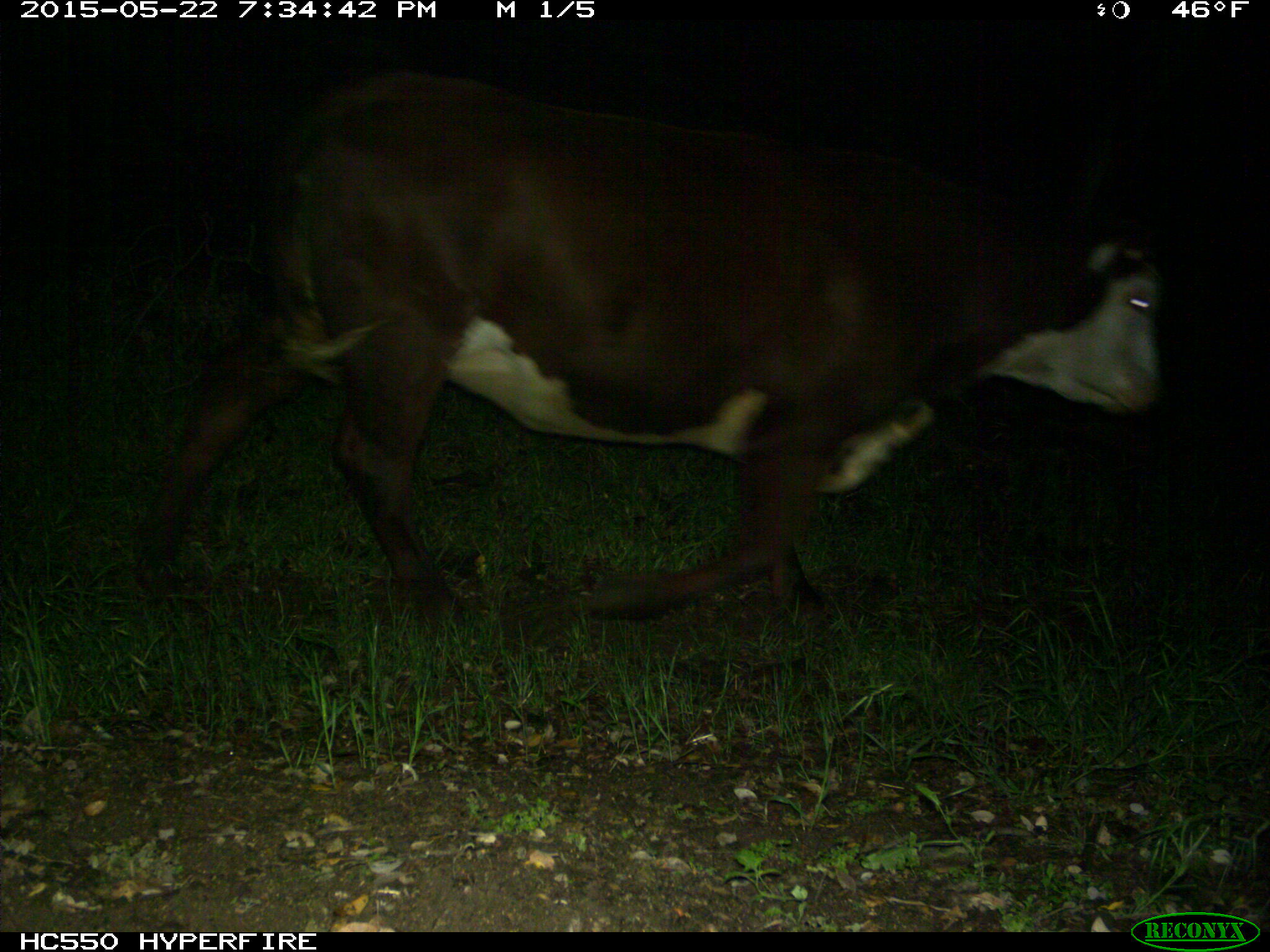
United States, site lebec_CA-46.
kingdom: Animalia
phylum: Chordata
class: Mammalia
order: Artiodactyla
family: Bovidae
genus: Bos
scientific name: Bos taurus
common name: domestic cow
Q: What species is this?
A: Bos taurus (domestic cow).